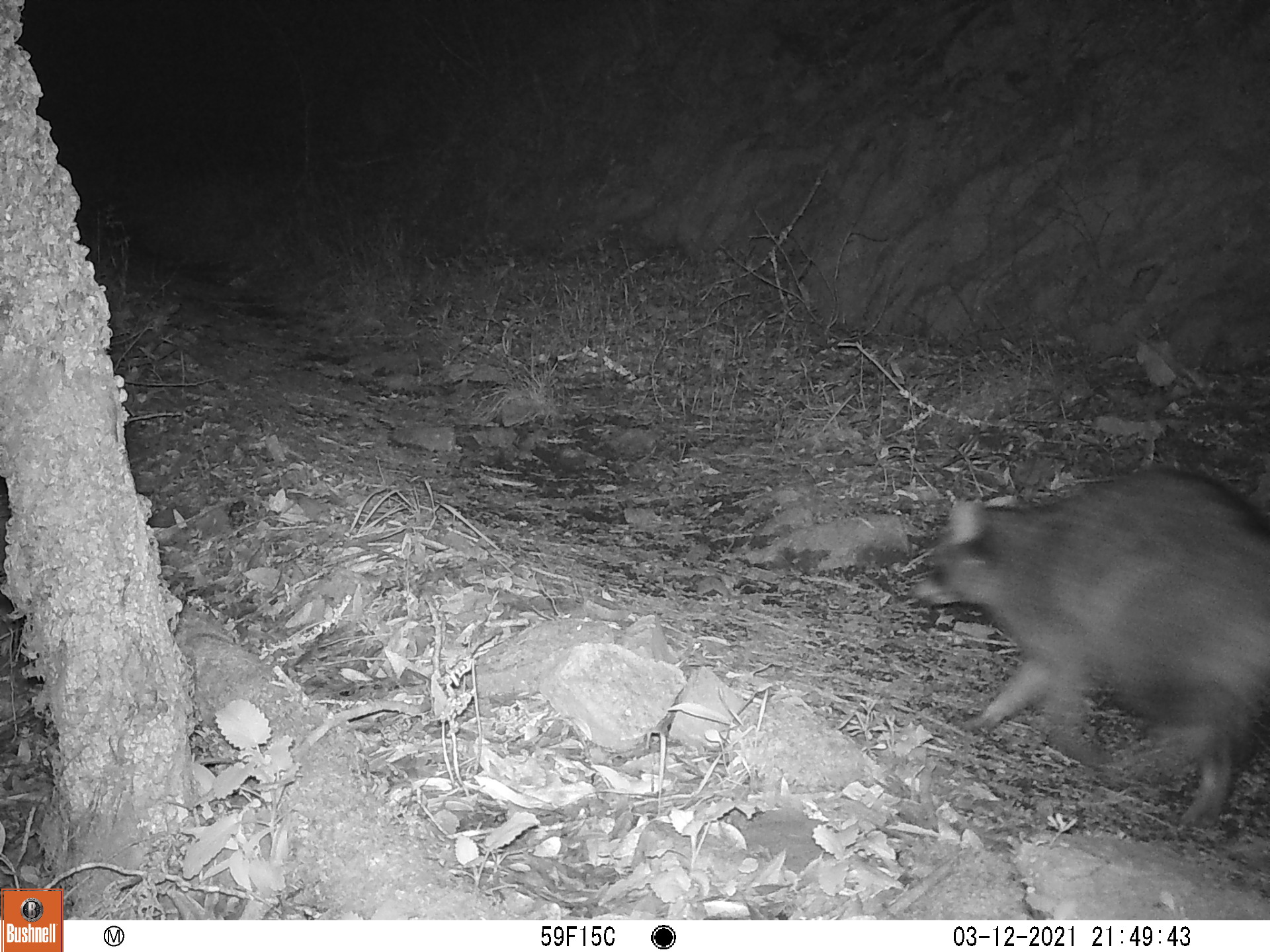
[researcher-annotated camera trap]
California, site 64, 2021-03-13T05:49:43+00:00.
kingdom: Animalia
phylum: Chordata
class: Mammalia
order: Carnivora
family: Procyonidae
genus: Procyon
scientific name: Procyon lotor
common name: raccoon